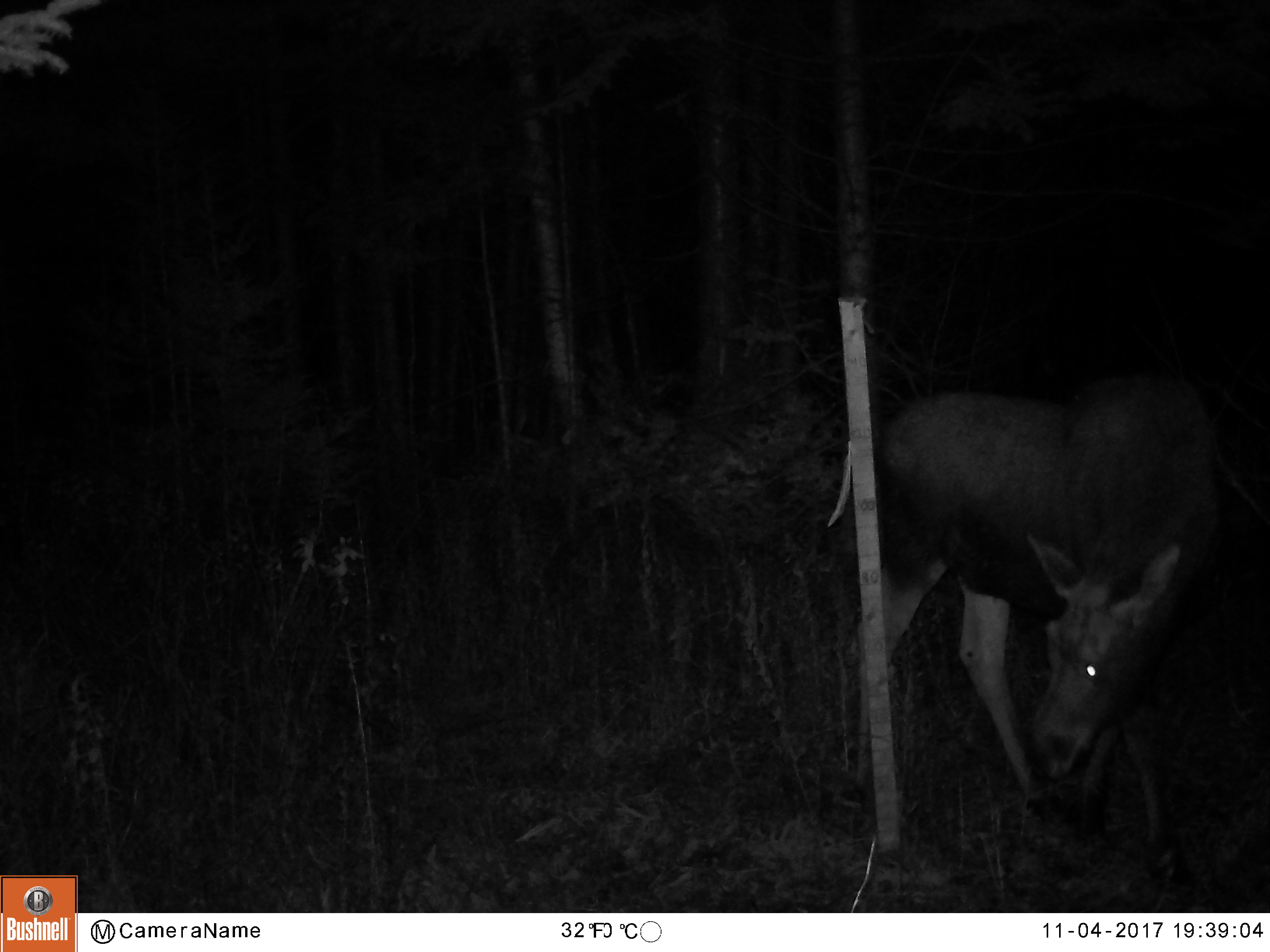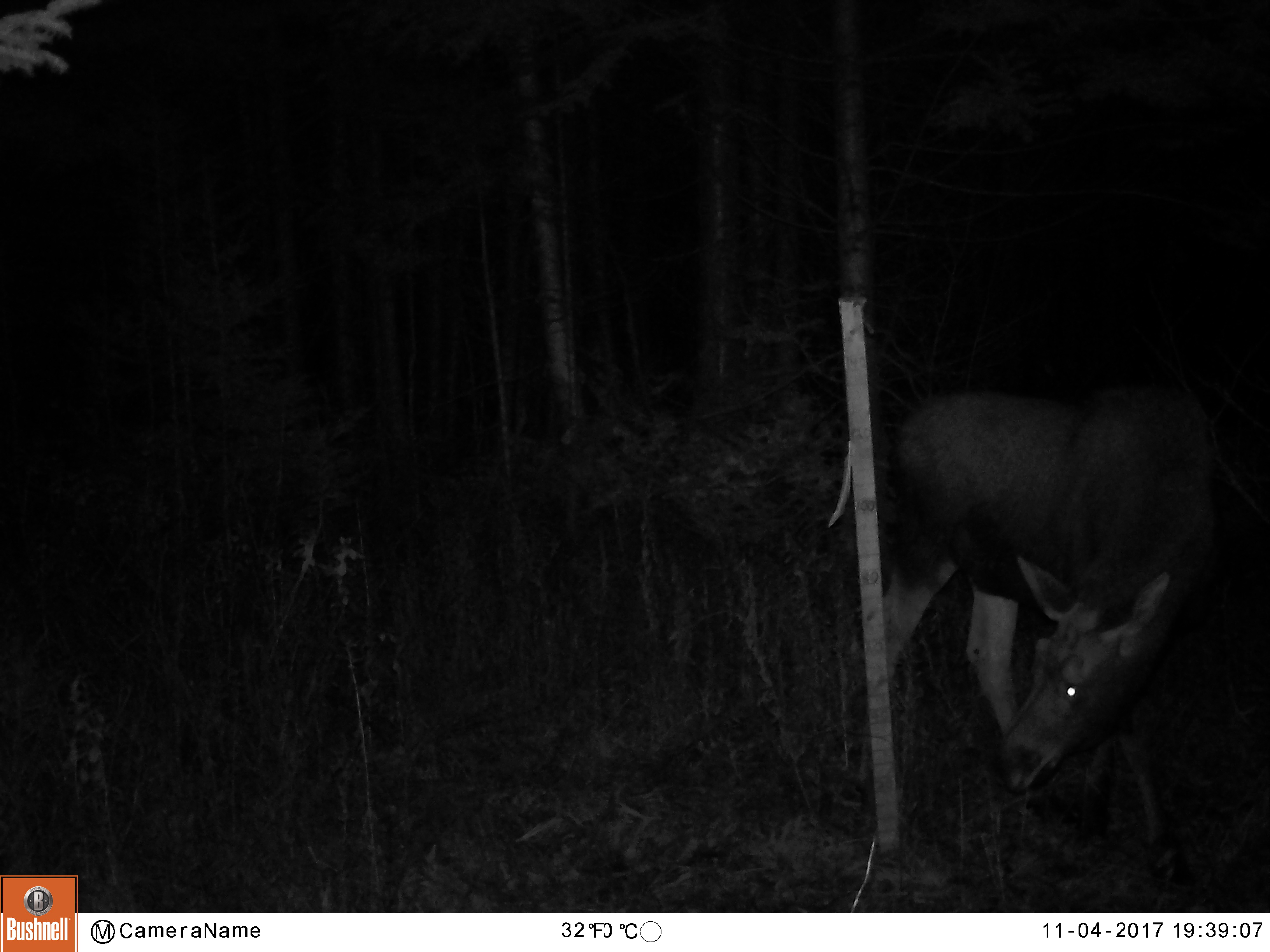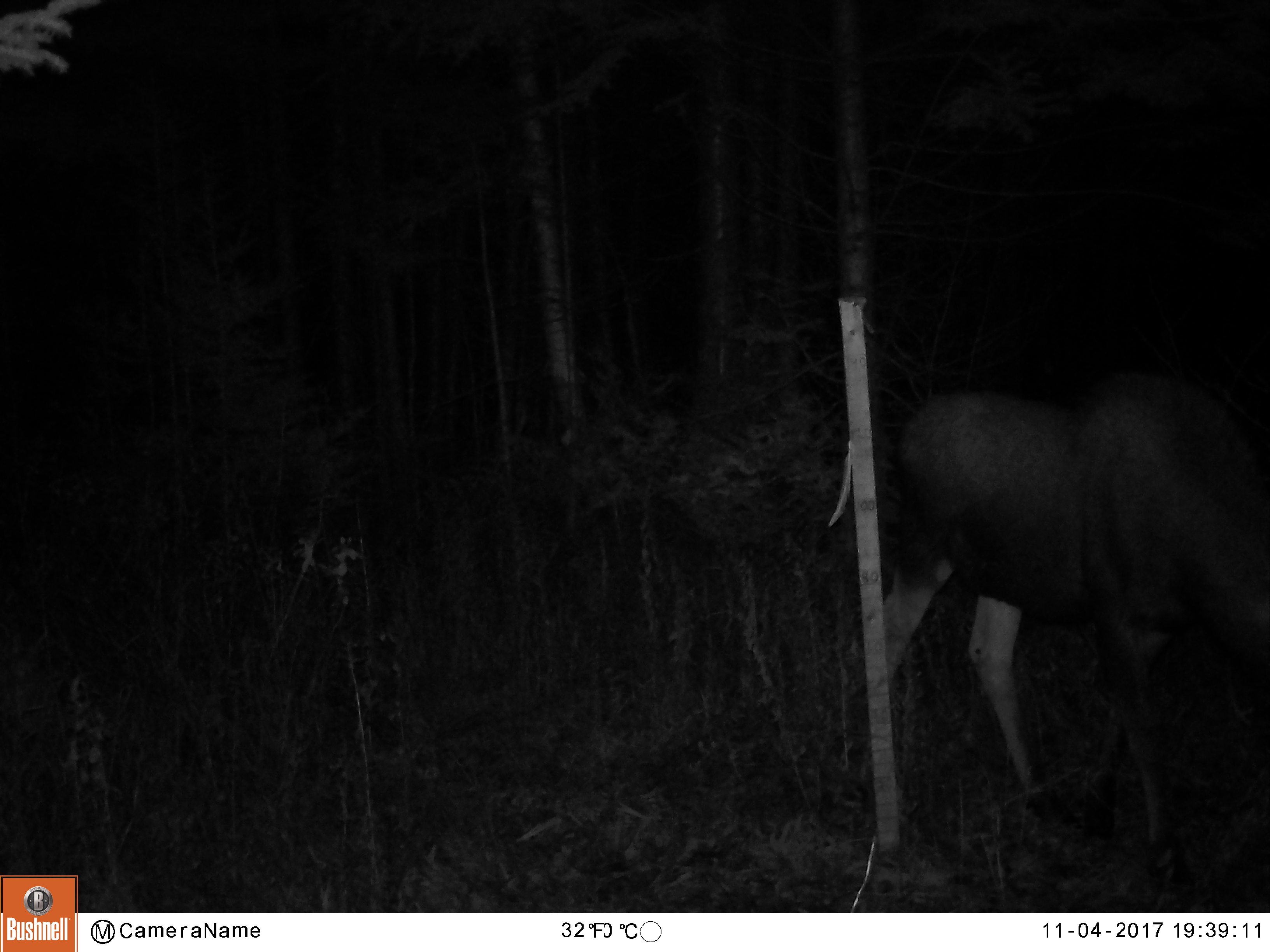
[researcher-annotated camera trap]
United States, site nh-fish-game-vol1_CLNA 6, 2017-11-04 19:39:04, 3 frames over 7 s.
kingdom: Animalia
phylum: Chordata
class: Mammalia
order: Artiodactyla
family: Cervidae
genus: Alces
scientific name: Alces alces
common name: moose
Moose (Alces alces).